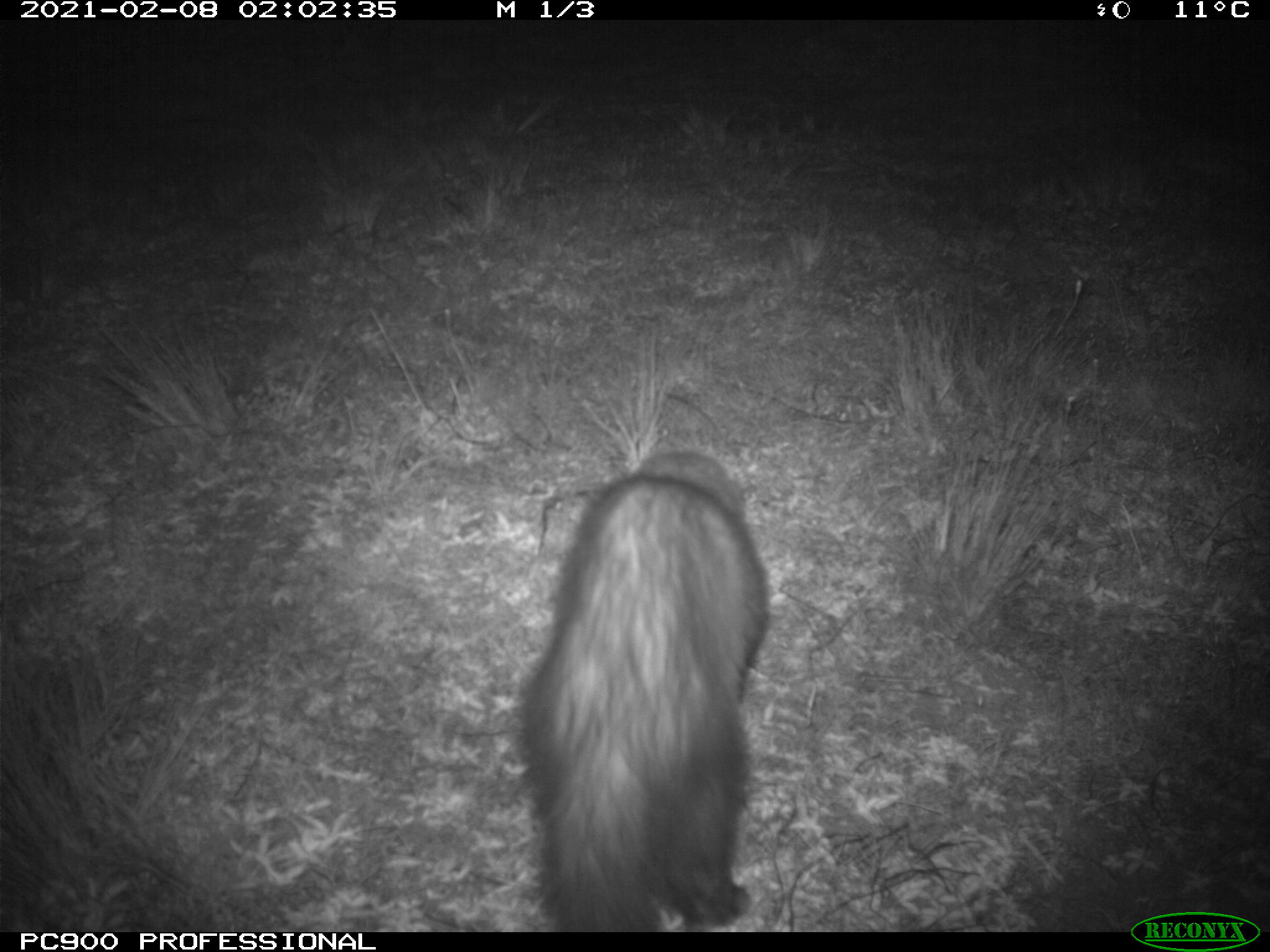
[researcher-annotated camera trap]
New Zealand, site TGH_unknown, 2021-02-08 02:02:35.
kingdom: Animalia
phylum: Chordata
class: Mammalia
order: Carnivora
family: Mustelidae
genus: Mustela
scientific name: Mustela furo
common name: ferret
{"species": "ferret (Mustela furo)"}